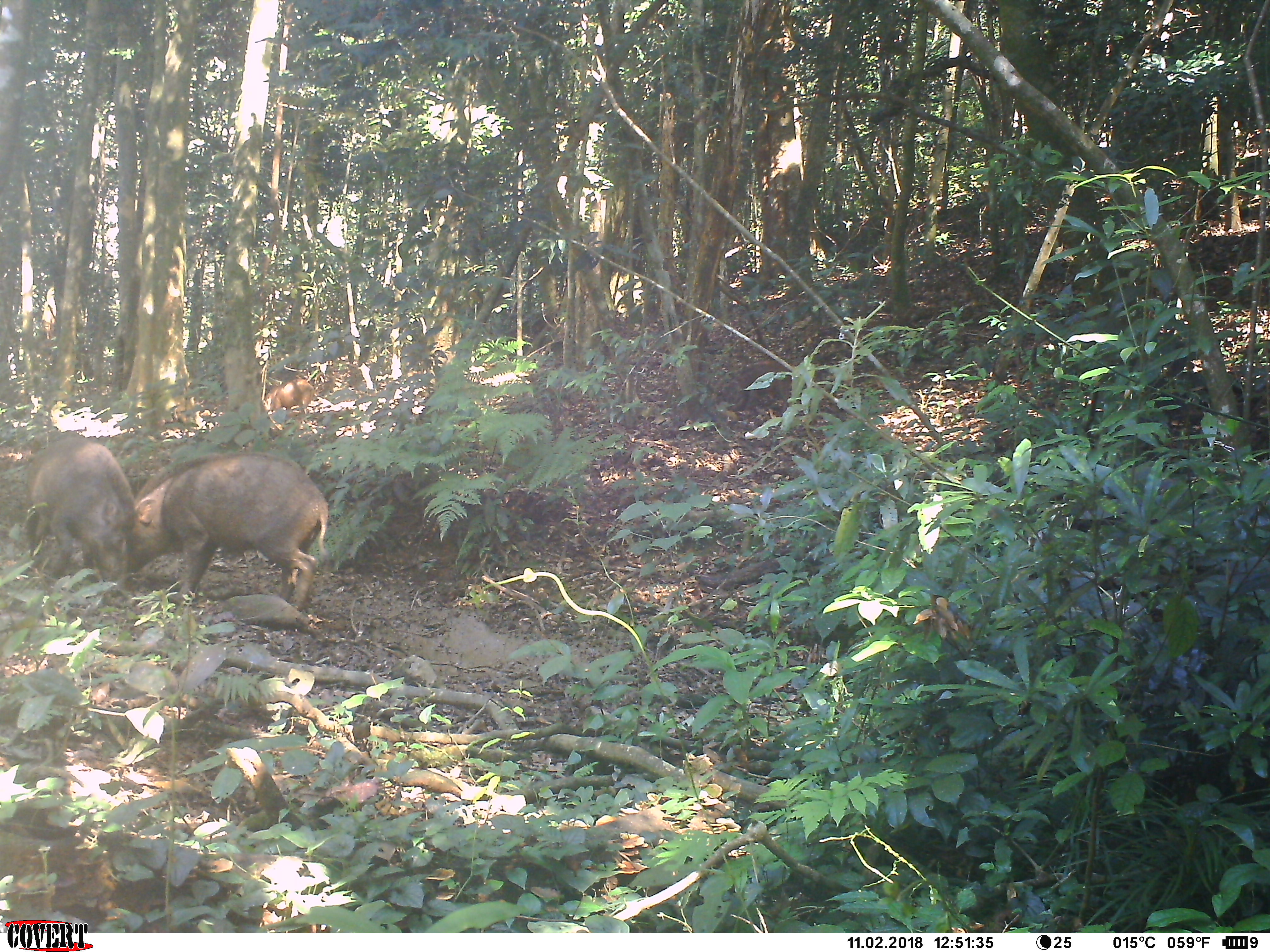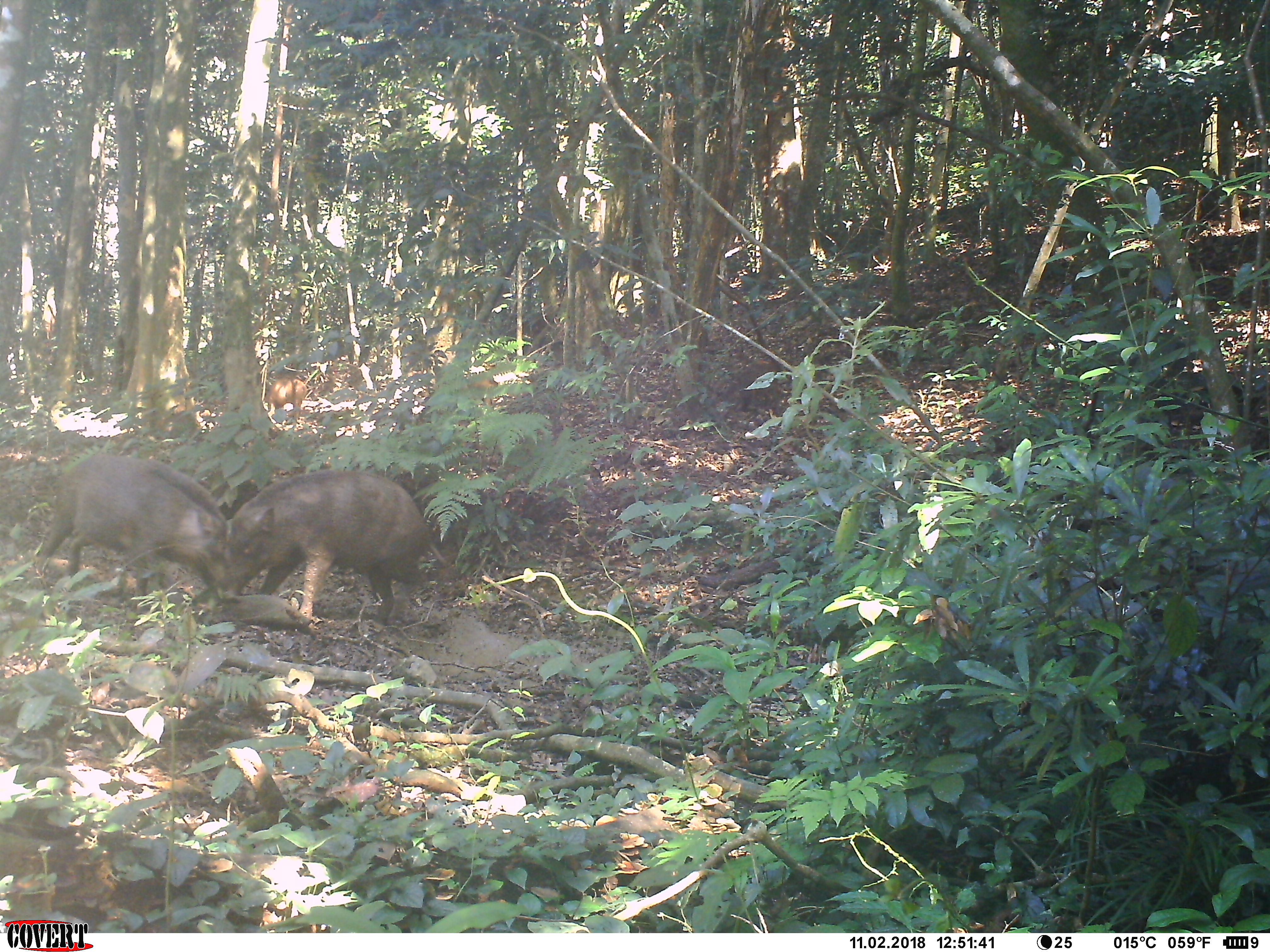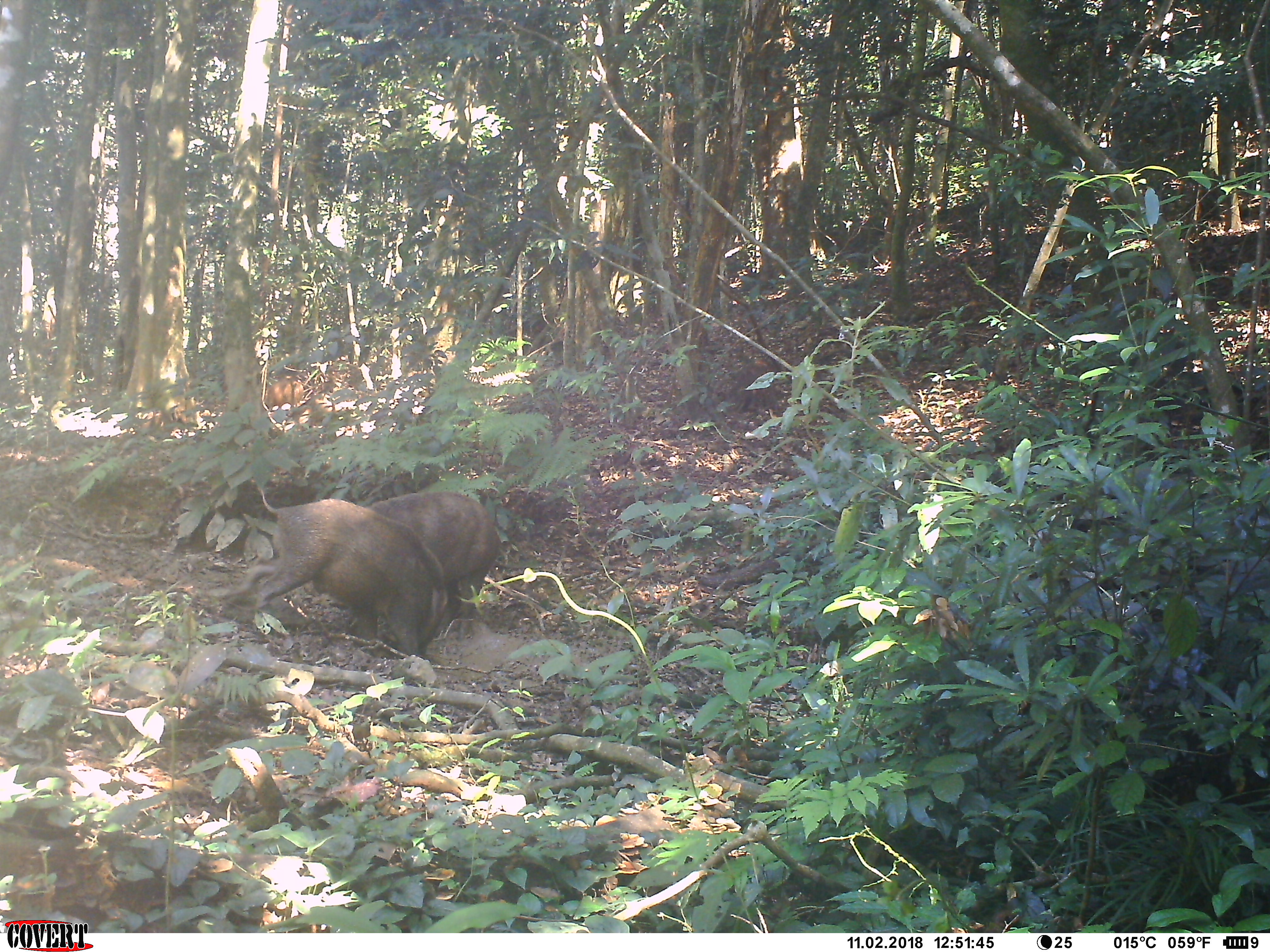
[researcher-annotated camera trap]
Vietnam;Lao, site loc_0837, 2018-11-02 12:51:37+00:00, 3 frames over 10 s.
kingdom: Animalia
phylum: Chordata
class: Mammalia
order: Artiodactyla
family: Suidae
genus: Sus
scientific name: Sus scrofa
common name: eurasian wild pig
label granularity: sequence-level